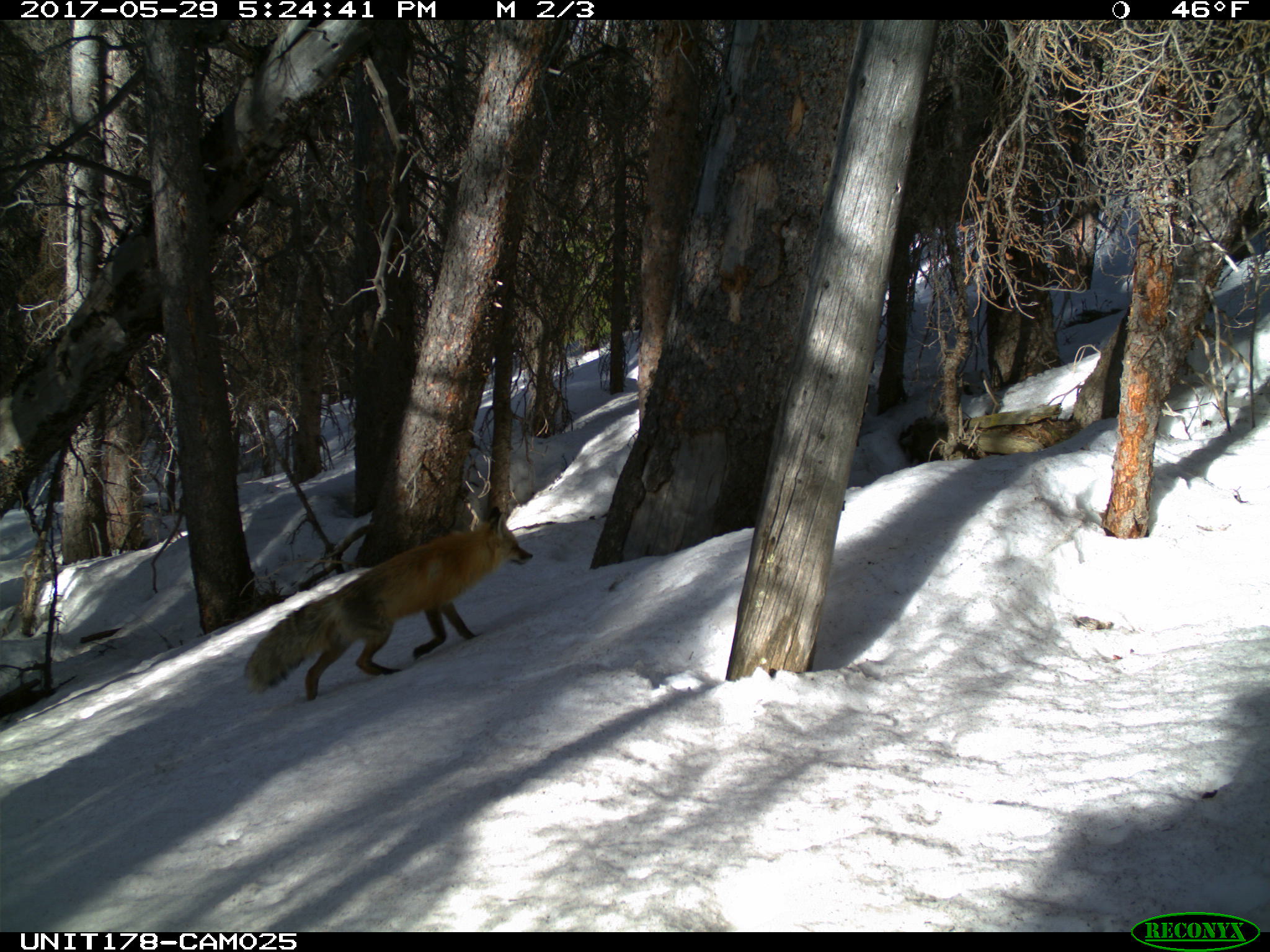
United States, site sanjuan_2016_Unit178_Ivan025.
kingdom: Animalia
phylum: Chordata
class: Mammalia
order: Carnivora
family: Canidae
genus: Vulpes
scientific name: Vulpes vulpes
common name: red fox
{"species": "Vulpes vulpes (red fox)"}